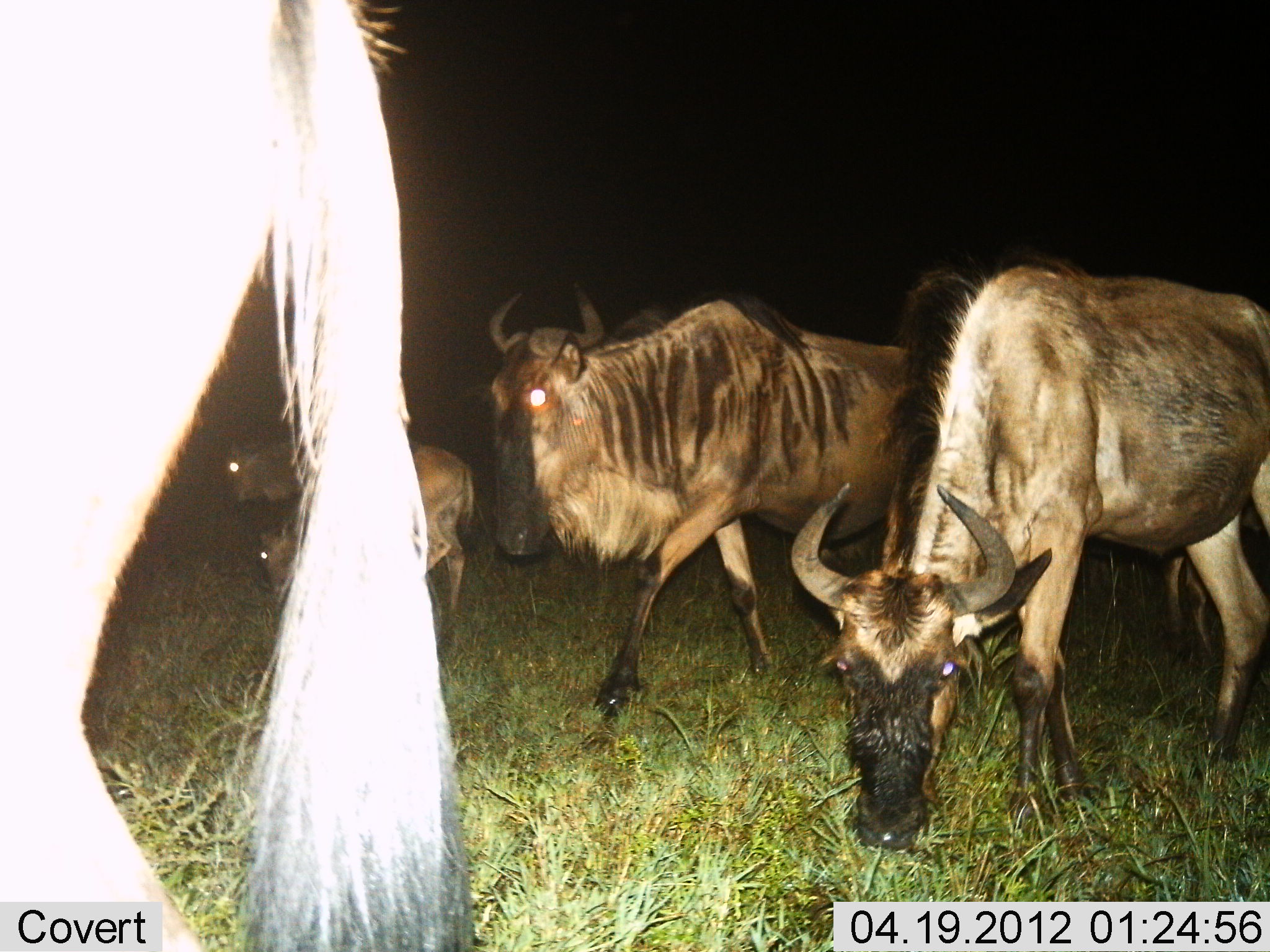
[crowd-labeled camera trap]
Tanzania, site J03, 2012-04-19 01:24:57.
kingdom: Animalia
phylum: Chordata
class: Mammalia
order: Artiodactyla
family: Bovidae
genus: Connochaetes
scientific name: Connochaetes taurinus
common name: blue wildebeest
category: wildebeest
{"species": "wildebeest (blue wildebeest) (Connochaetes taurinus)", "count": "5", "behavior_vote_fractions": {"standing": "54%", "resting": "8%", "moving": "77%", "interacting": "0%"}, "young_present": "54%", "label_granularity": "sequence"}